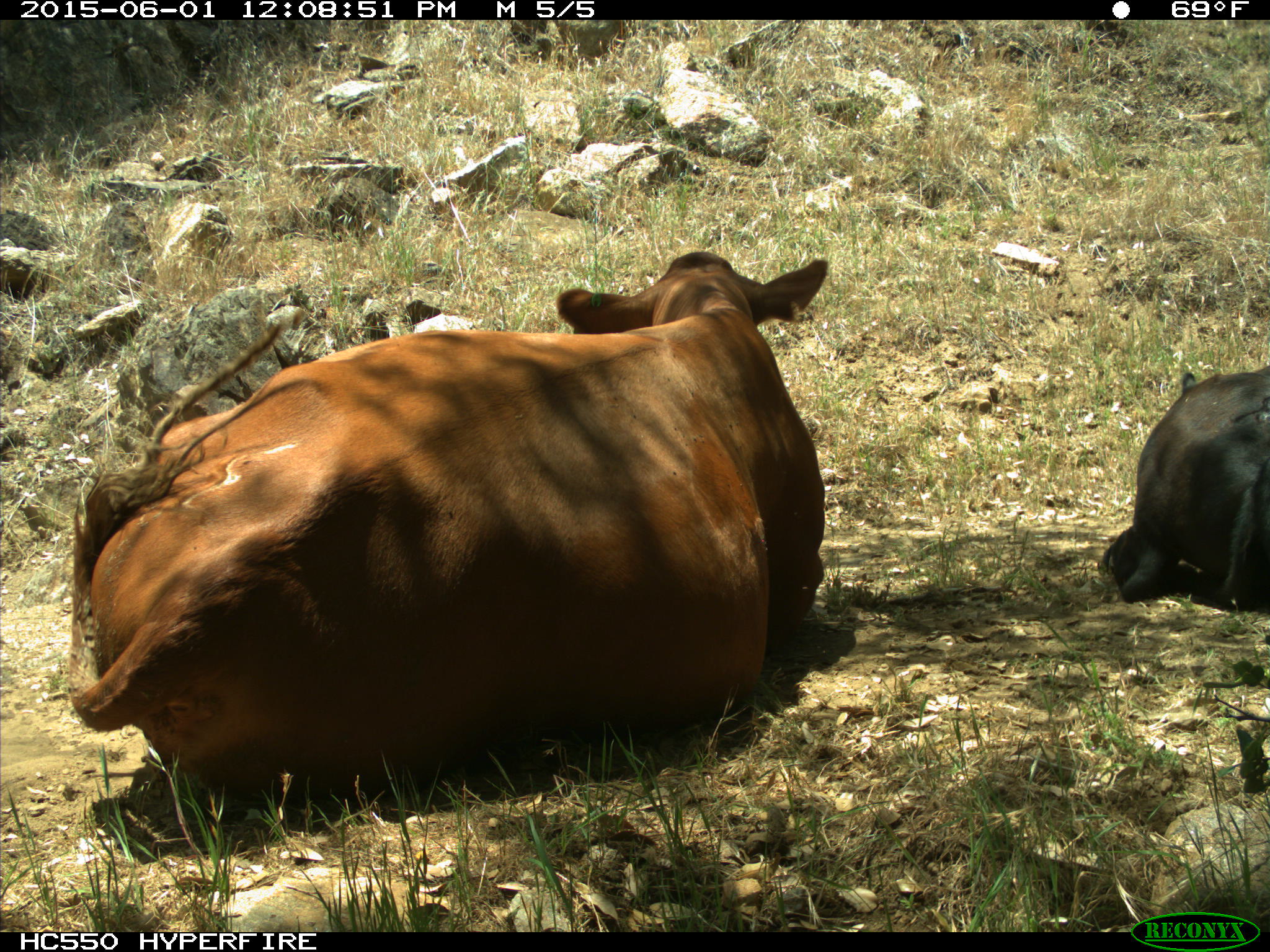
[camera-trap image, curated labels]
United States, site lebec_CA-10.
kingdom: Animalia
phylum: Chordata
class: Mammalia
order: Artiodactyla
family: Bovidae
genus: Bos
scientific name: Bos taurus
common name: domestic cow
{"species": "Bos taurus (domestic cow)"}